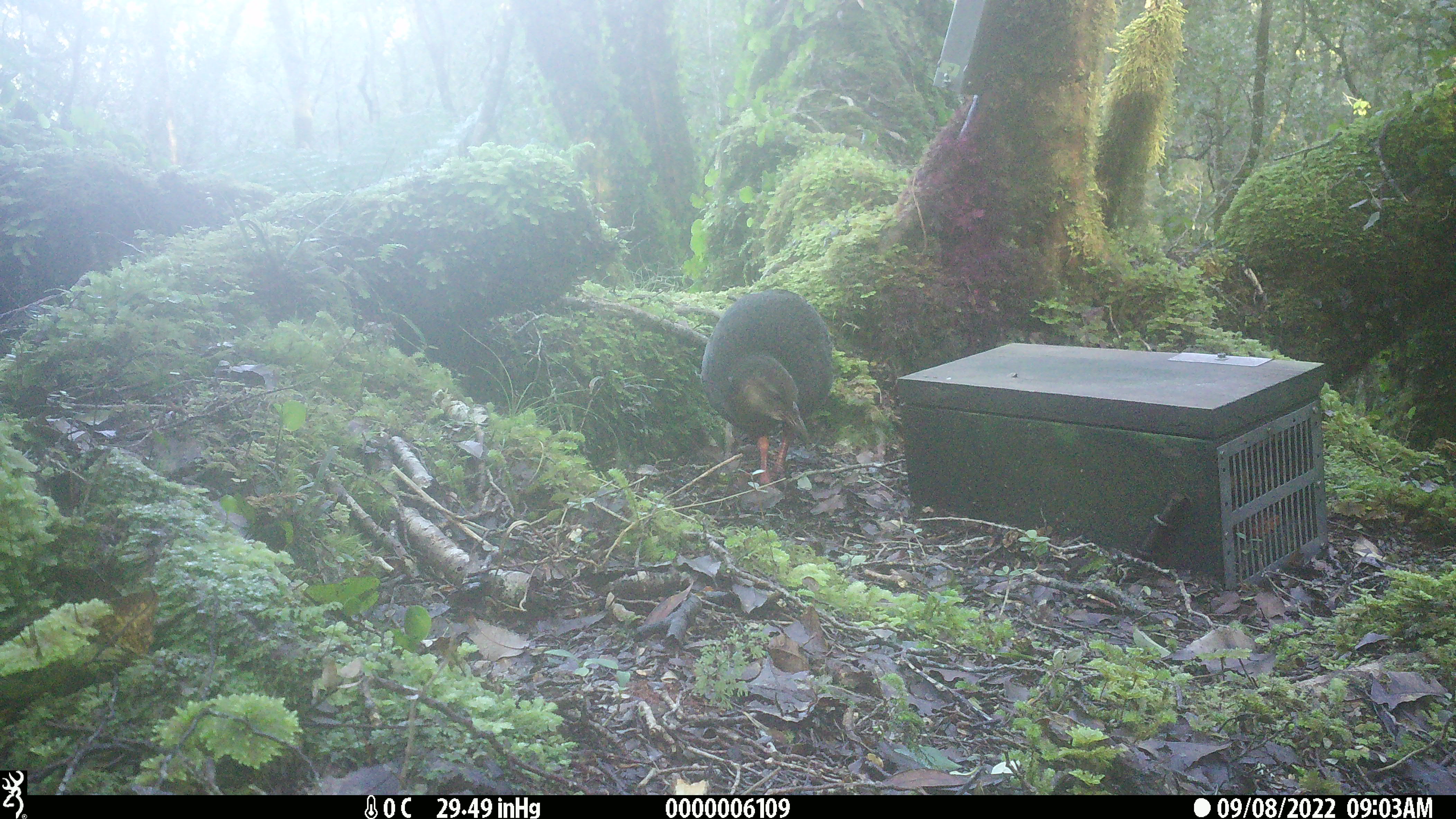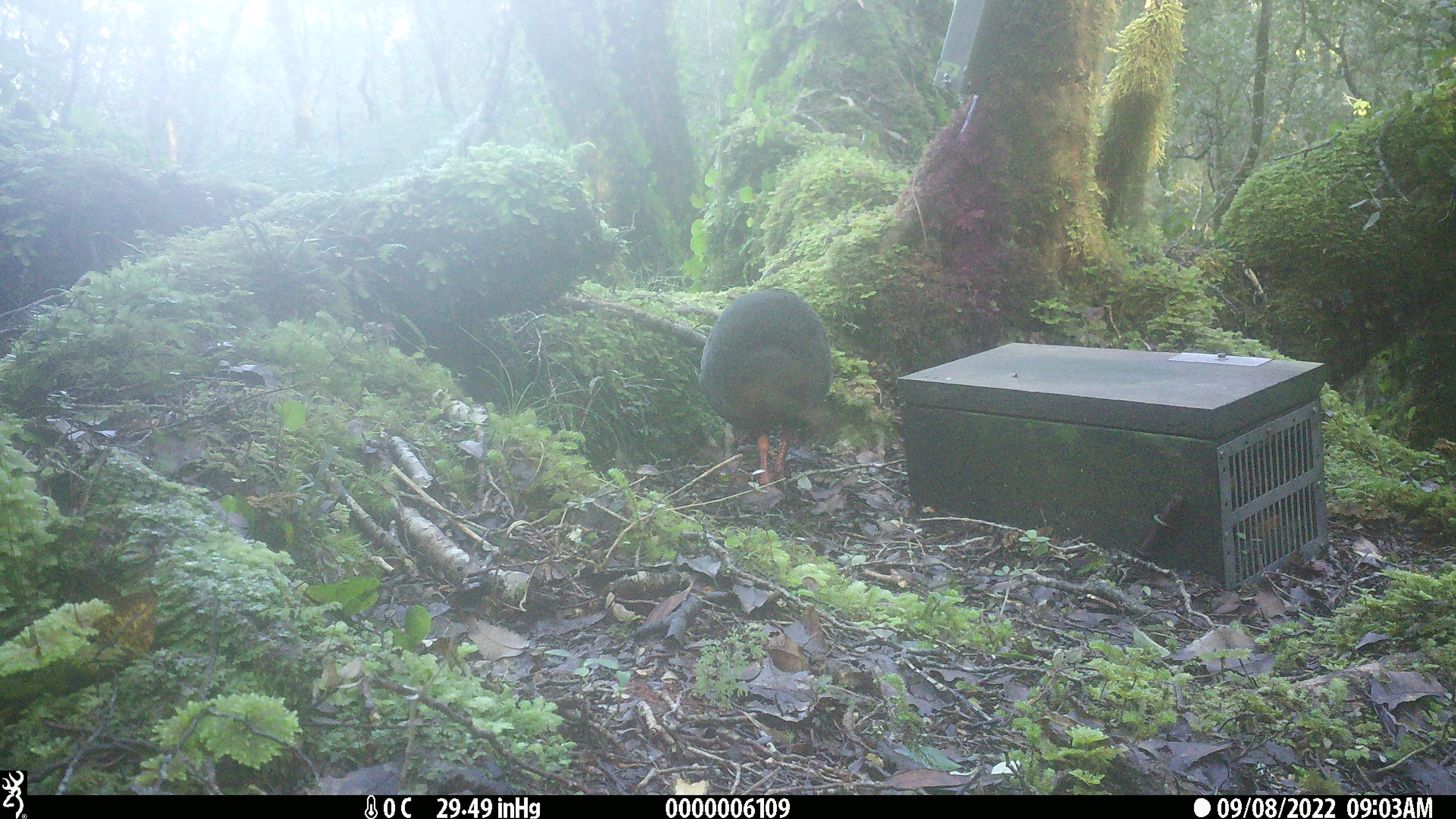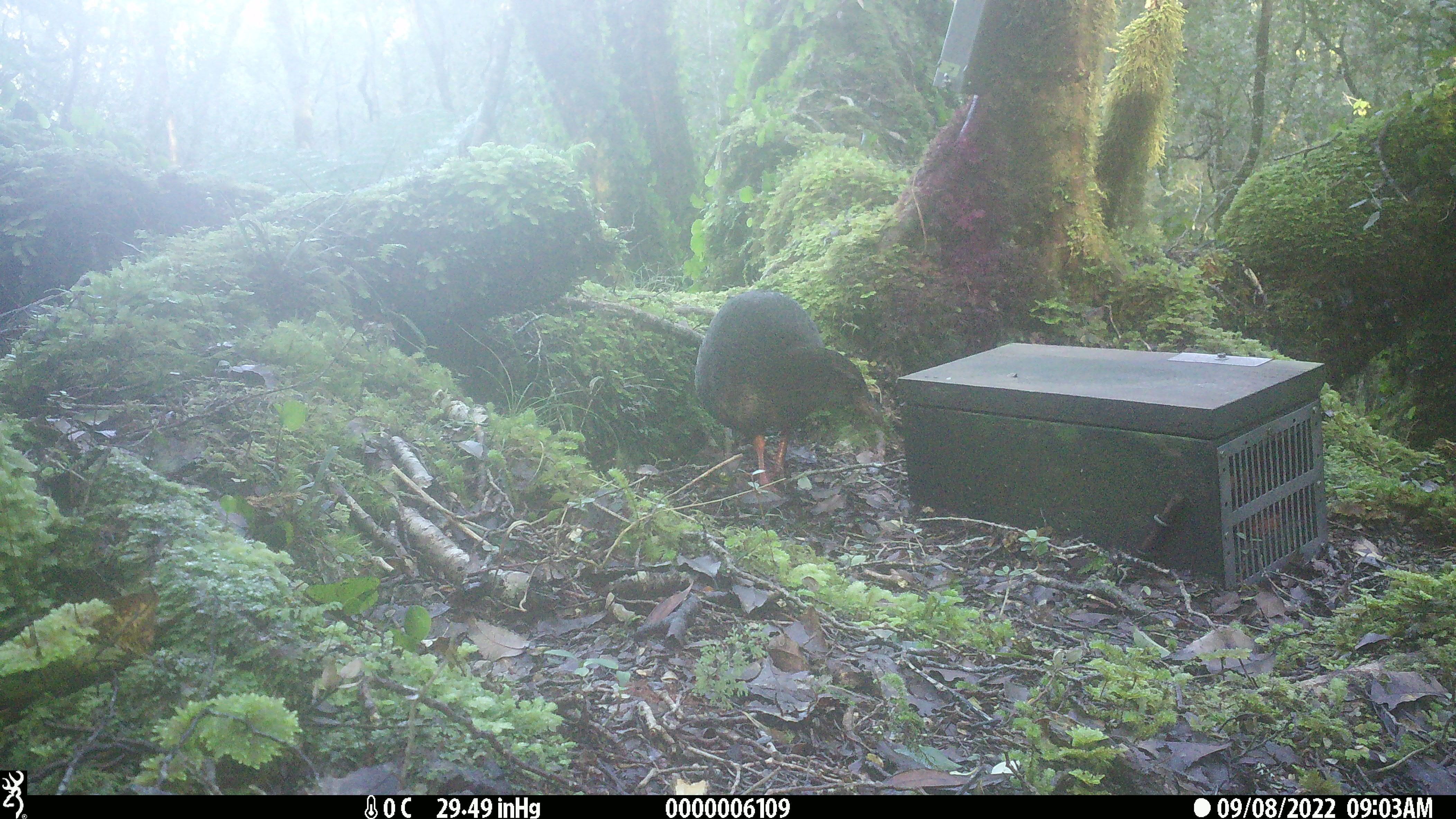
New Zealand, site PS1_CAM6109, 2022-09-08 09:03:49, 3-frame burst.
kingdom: Animalia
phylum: Chordata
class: Aves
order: Gruiformes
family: Rallidae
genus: Gallirallus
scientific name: Gallirallus australis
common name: weka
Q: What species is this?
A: Weka (Gallirallus australis).